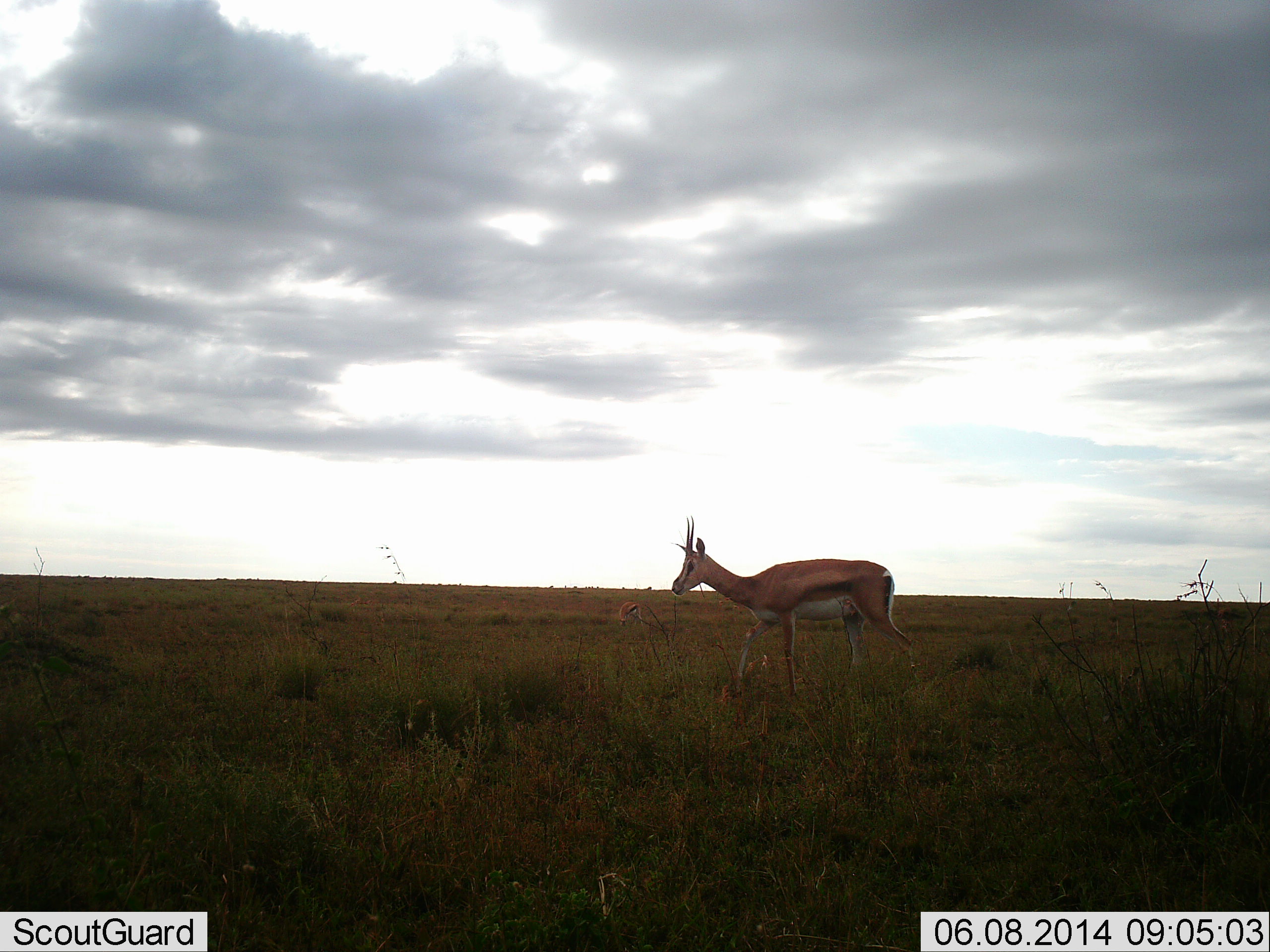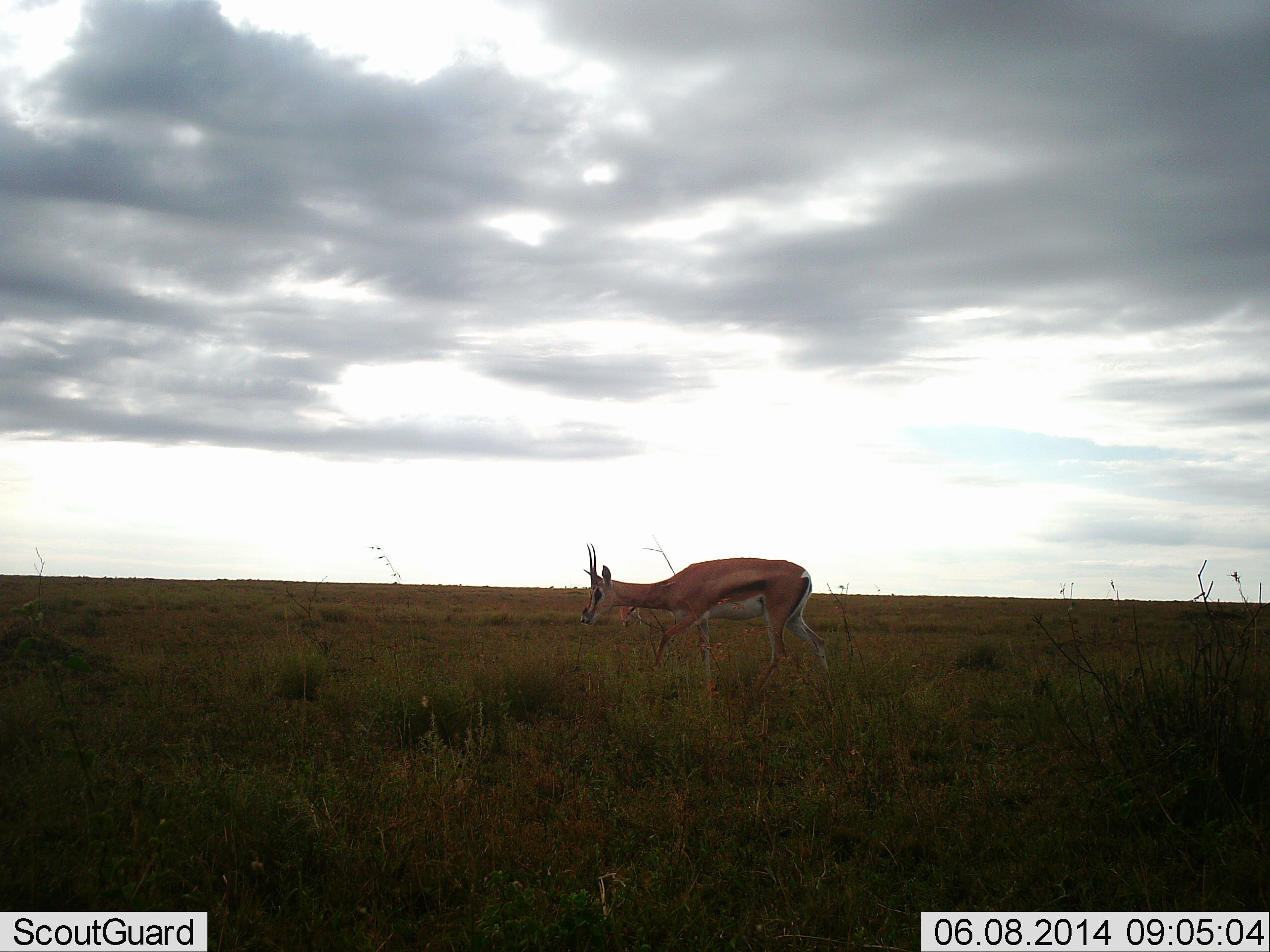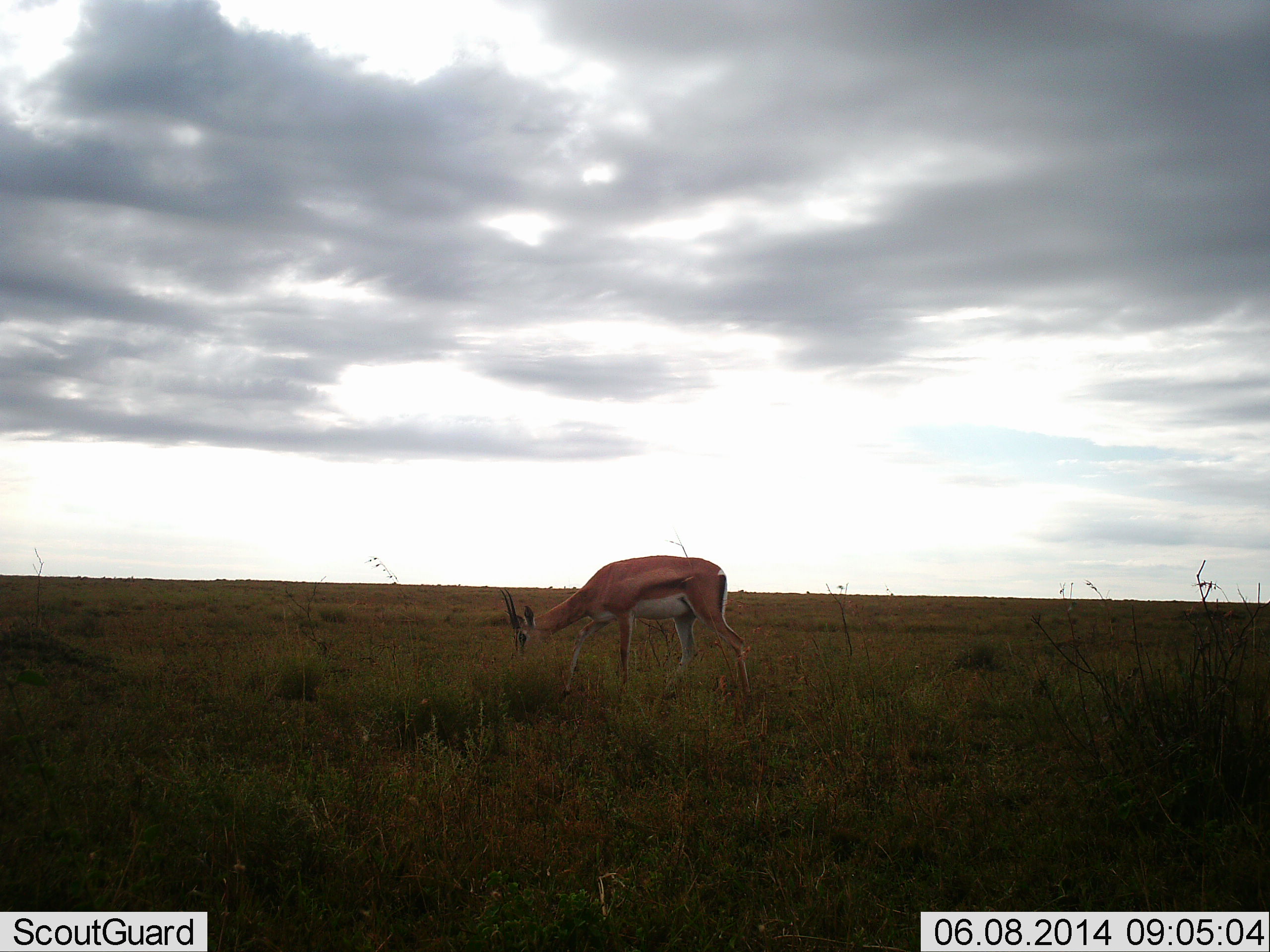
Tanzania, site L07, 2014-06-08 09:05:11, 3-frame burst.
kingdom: Animalia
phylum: Chordata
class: Mammalia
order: Artiodactyla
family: Bovidae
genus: Nanger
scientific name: Nanger granti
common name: grant's gazelle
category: gazellegrants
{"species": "gazellegrants (grant's gazelle) (Nanger granti)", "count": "1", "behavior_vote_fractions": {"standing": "10%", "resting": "0%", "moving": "90%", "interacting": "0%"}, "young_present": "0%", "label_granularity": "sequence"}